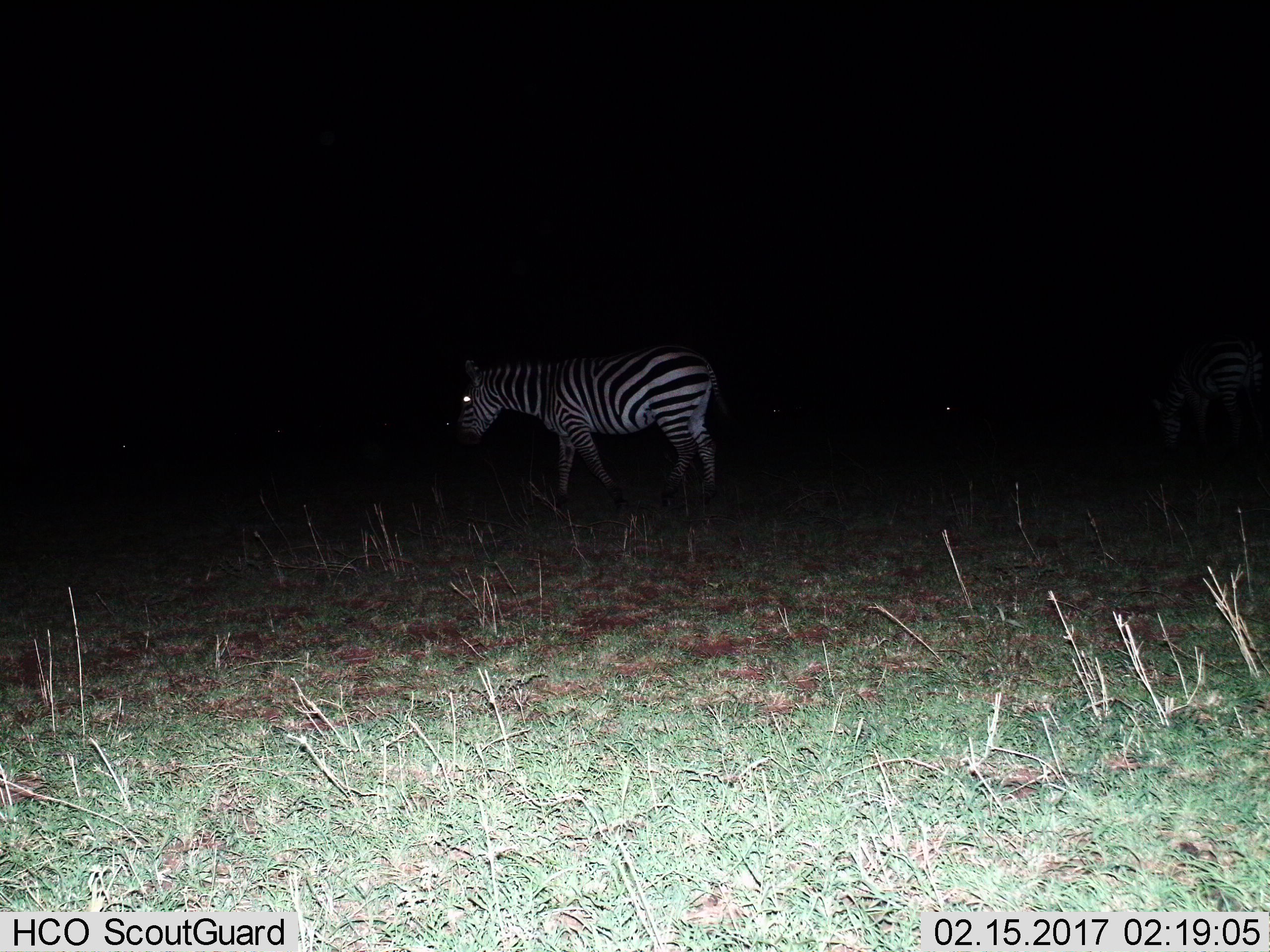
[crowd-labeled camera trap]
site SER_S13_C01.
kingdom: Animalia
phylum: Chordata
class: Mammalia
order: Perissodactyla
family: Equidae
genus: Equus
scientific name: Equus quagga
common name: plains zebra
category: zebraplains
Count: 2.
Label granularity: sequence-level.